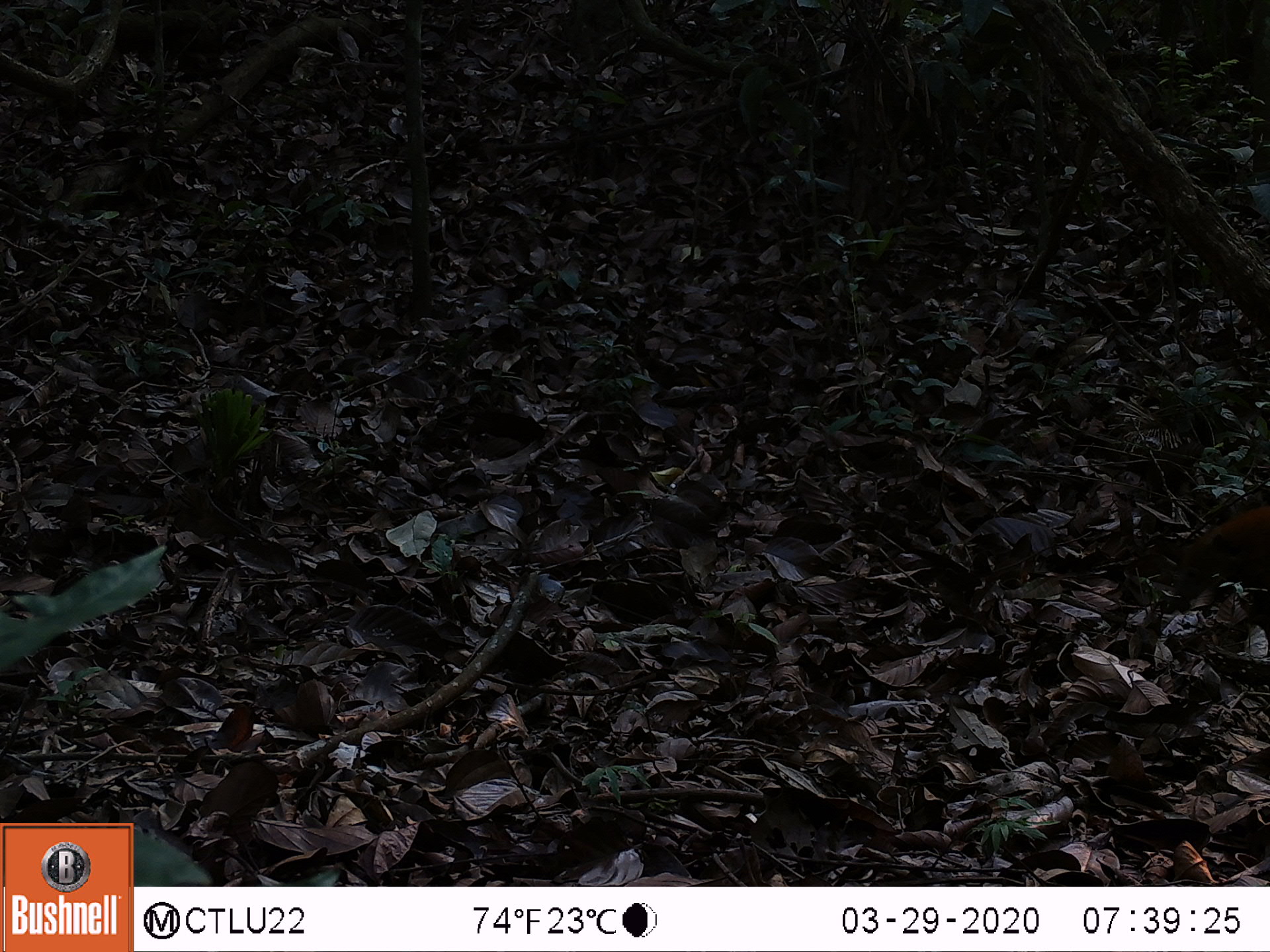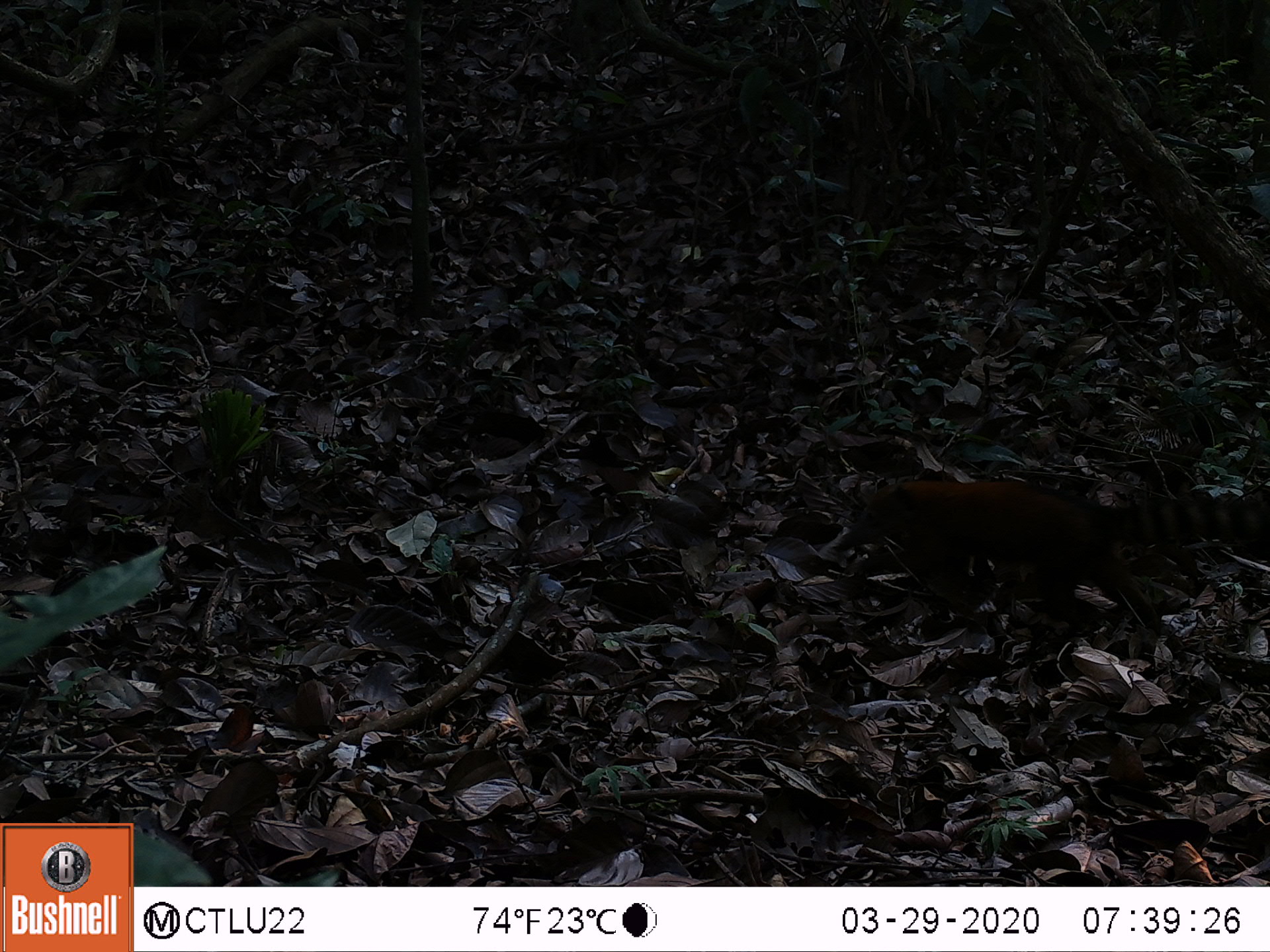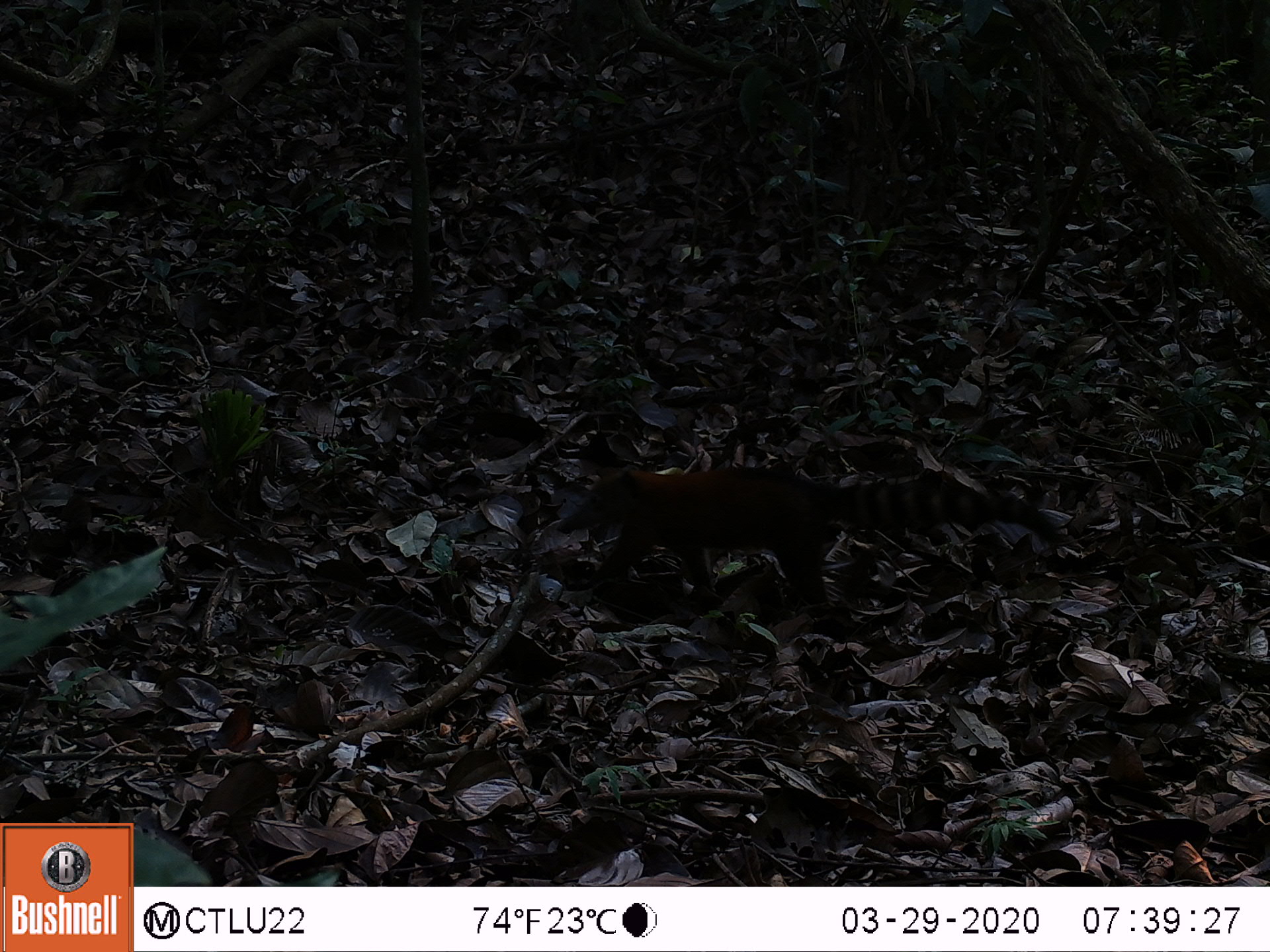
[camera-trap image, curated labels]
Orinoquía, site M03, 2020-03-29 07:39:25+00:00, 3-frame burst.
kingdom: Animalia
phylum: Chordata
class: Mammalia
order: Carnivora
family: Procyonidae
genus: Nasua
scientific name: Nasua nasua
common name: south american coati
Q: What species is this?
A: South american coati (Nasua nasua).